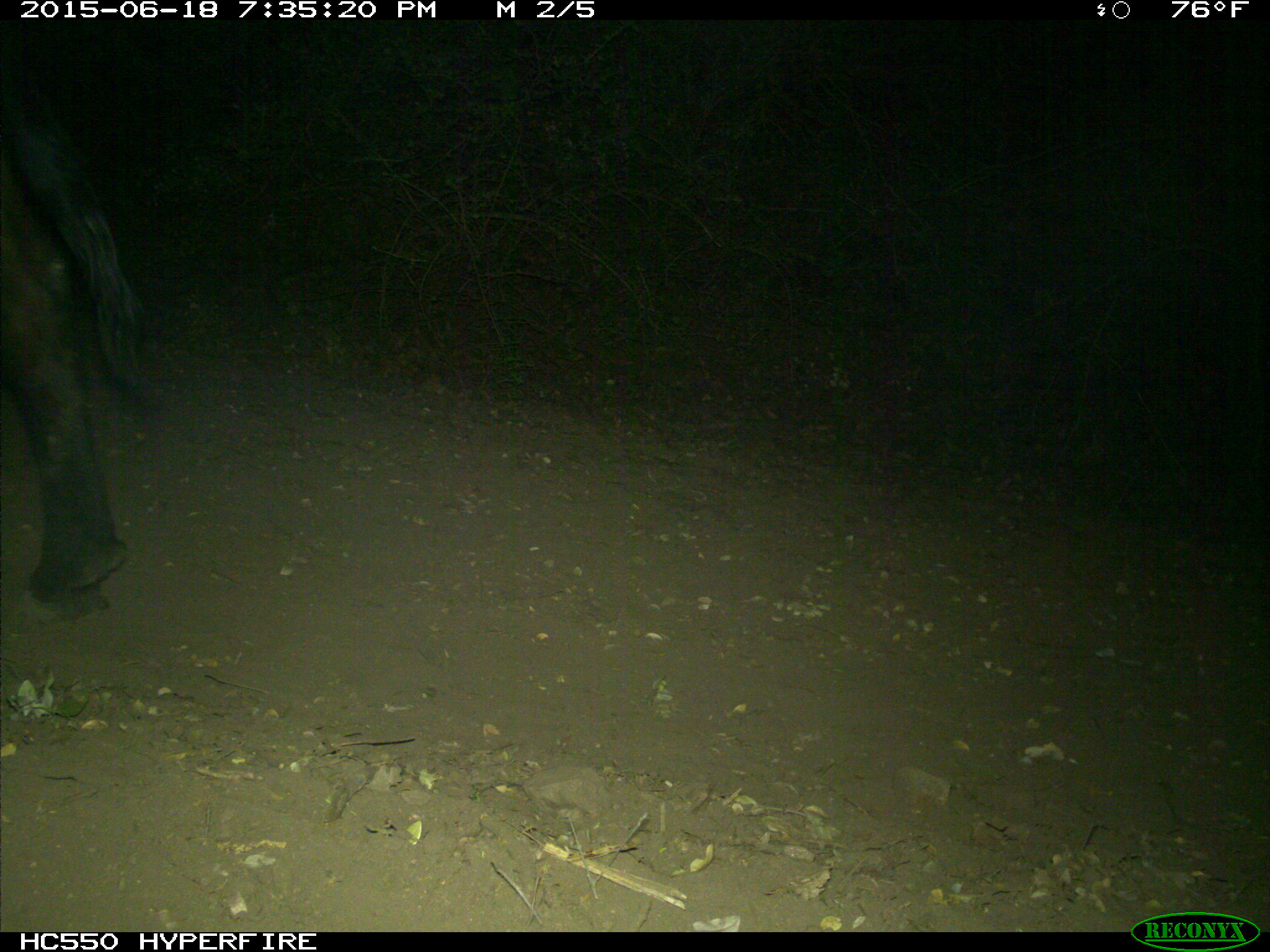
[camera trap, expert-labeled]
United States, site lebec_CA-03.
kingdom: Animalia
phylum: Chordata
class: Mammalia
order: Artiodactyla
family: Bovidae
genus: Bos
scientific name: Bos taurus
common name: domestic cow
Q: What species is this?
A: Bos taurus (domestic cow).